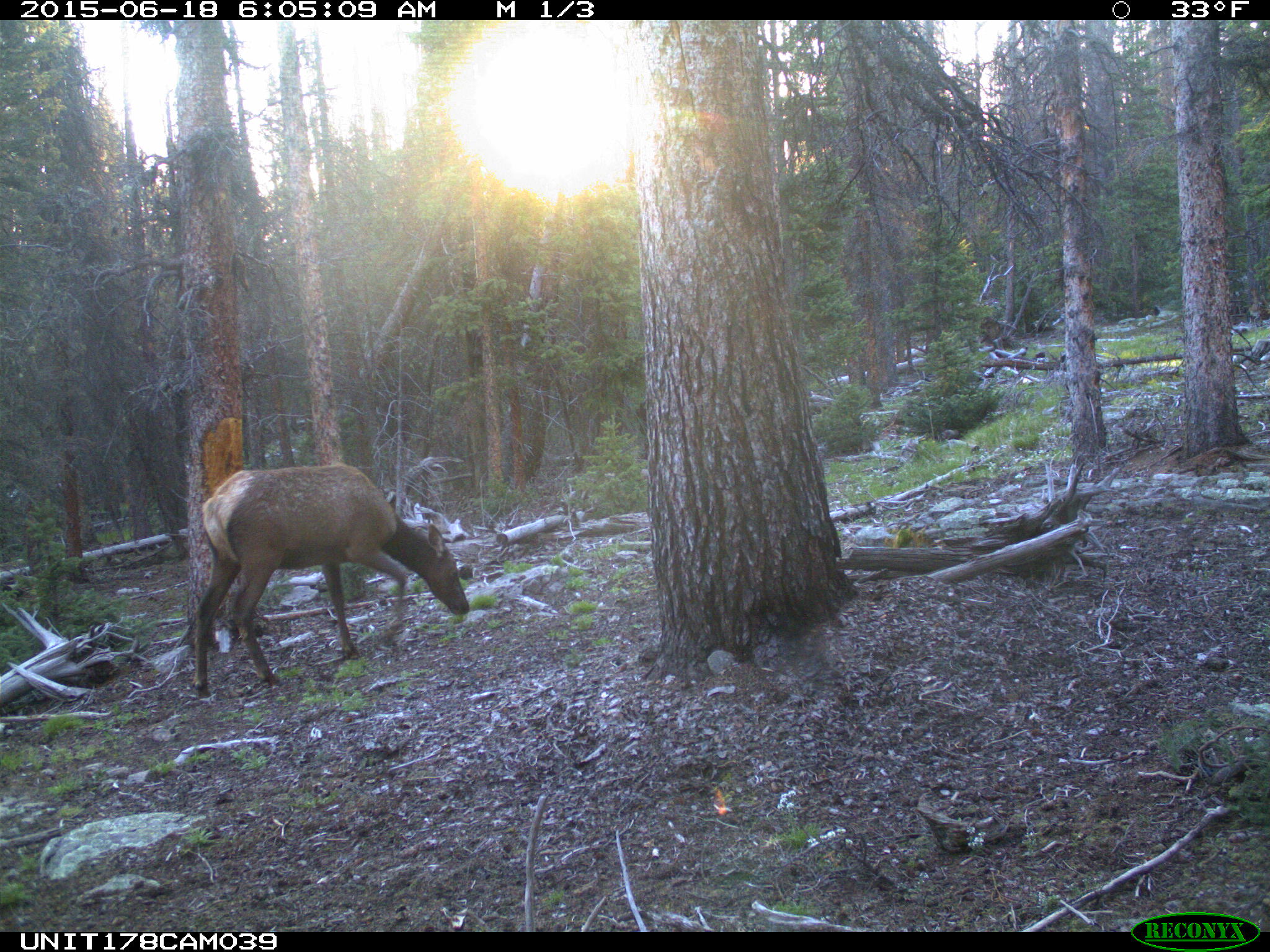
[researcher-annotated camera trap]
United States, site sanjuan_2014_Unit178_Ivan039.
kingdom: Animalia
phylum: Chordata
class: Mammalia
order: Artiodactyla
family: Cervidae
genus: Cervus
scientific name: Cervus elaphus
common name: red deer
Cervus elaphus (red deer).